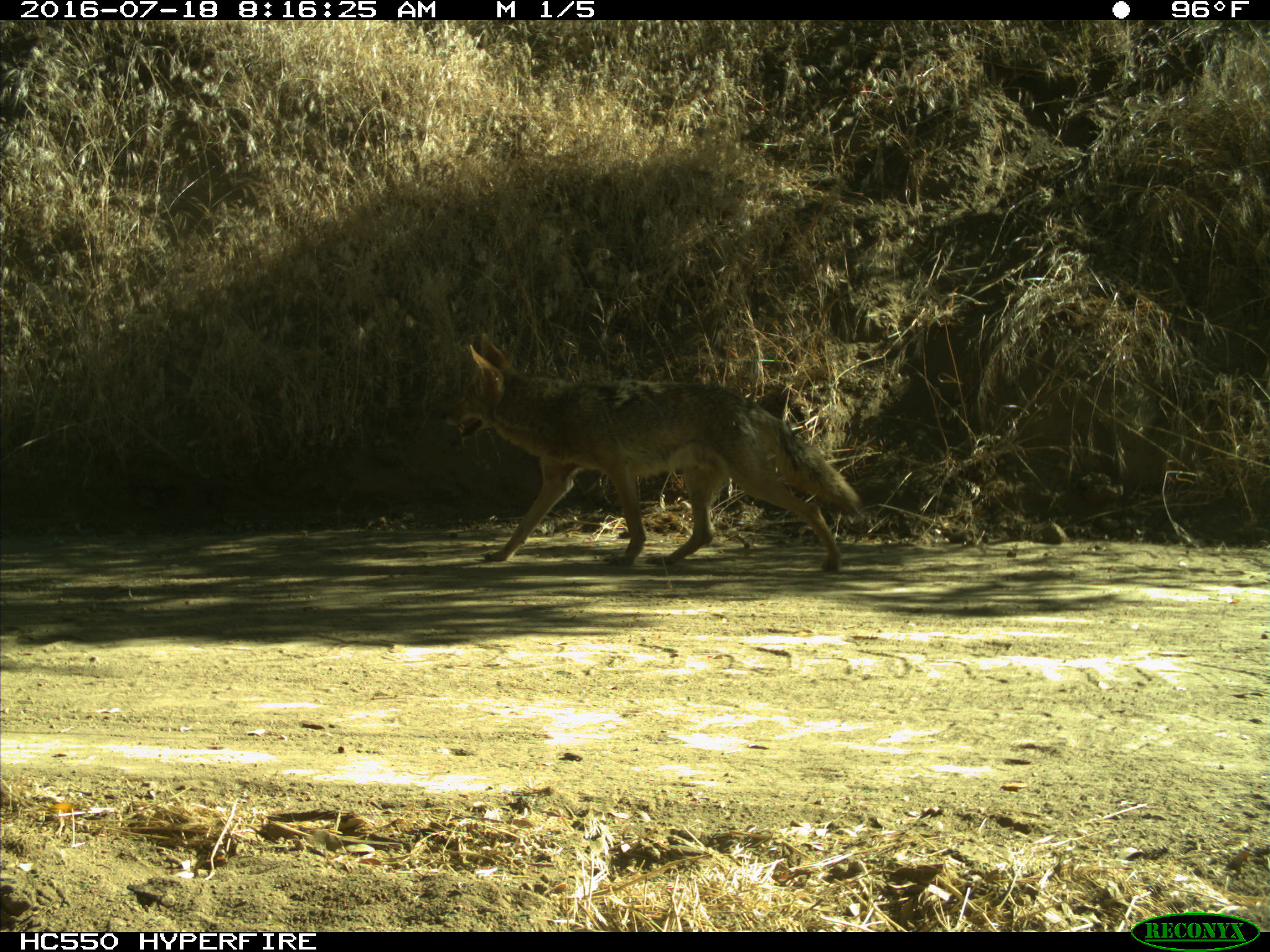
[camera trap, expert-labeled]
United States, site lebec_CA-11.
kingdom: Animalia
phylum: Chordata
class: Mammalia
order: Carnivora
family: Canidae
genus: Canis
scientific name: Canis latrans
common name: coyote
Canis latrans (coyote).